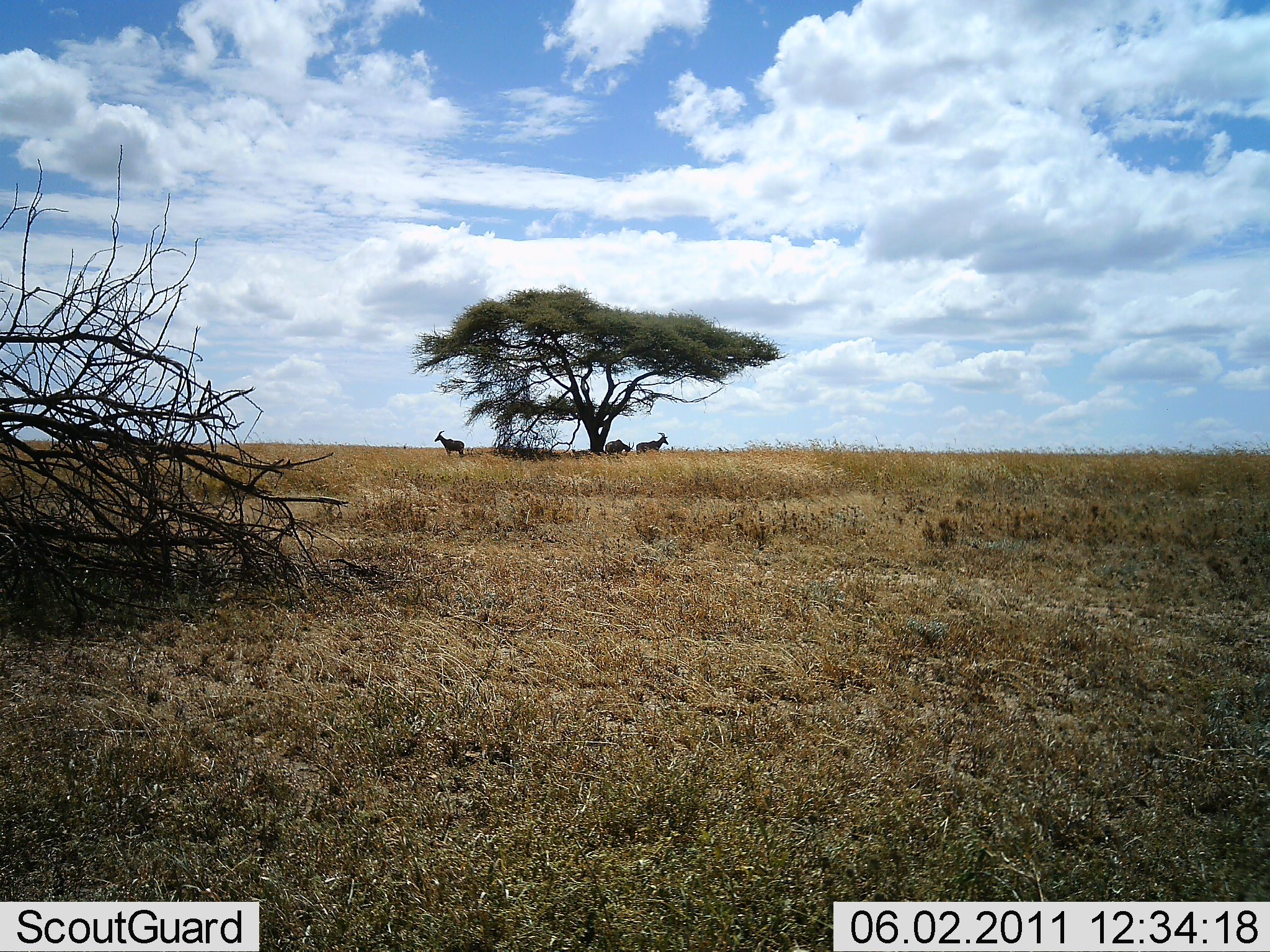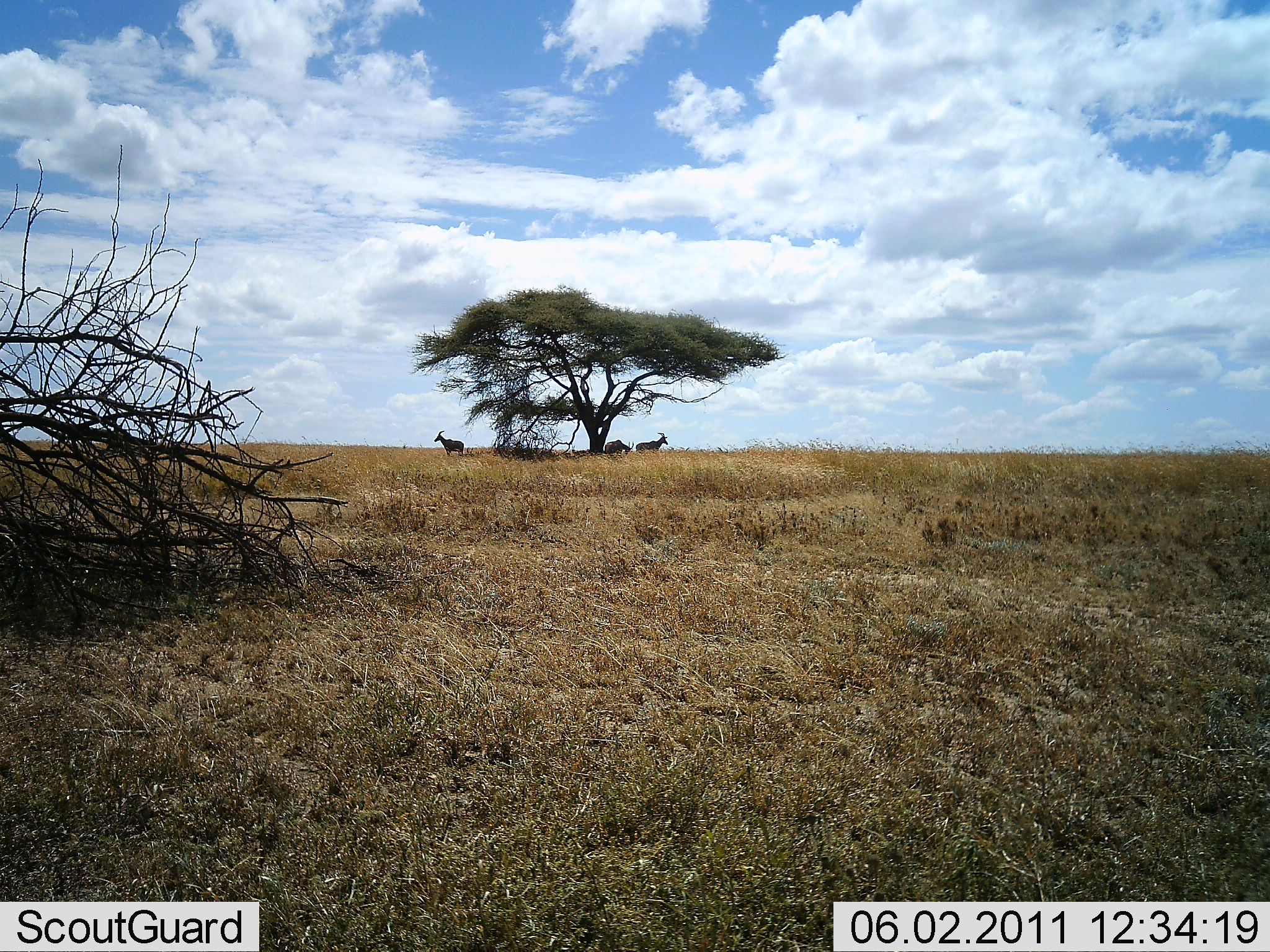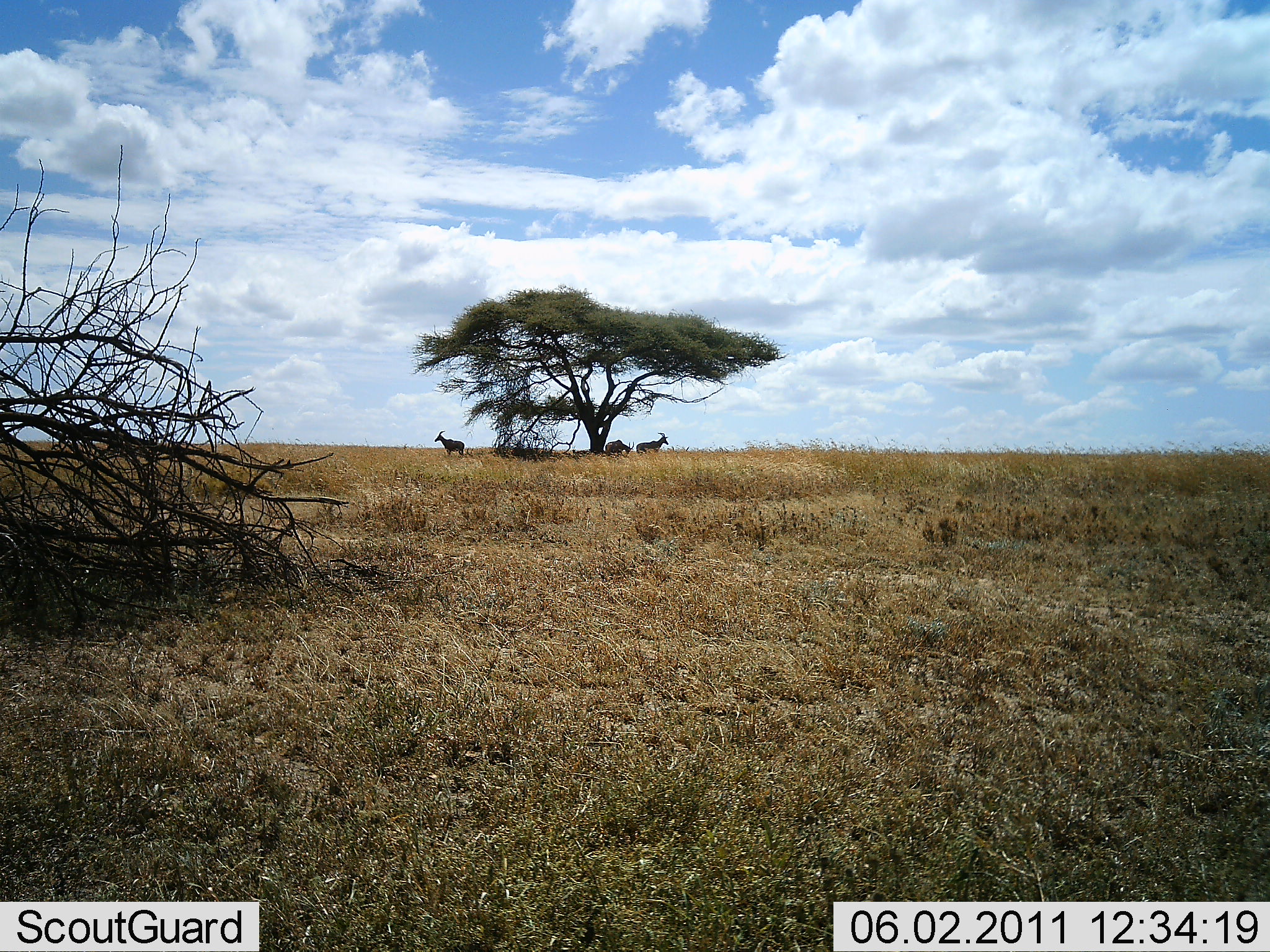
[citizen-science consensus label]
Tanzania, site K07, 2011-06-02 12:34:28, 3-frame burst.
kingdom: Animalia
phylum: Chordata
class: Mammalia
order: Artiodactyla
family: Bovidae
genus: Damaliscus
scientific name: Damaliscus lunatus jimela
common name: topi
Topi (Damaliscus lunatus jimela), count 3. Behavior (volunteer vote fractions): standing 100%, resting 20%, moving 0%, interacting 0%. Young present (vote fraction): 0%. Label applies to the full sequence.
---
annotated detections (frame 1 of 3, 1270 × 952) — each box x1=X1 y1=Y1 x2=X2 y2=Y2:
animal: x1=435 y1=431 x2=465 y2=458; x1=603 y1=436 x2=636 y2=460; x1=635 y1=432 x2=668 y2=453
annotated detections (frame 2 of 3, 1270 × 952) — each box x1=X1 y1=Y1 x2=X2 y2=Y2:
animal: x1=434 y1=430 x2=464 y2=456; x1=635 y1=432 x2=668 y2=452; x1=605 y1=439 x2=634 y2=458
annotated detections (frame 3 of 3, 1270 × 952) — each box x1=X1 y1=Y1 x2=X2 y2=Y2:
animal: x1=636 y1=432 x2=669 y2=456; x1=434 y1=431 x2=465 y2=455; x1=605 y1=439 x2=634 y2=457